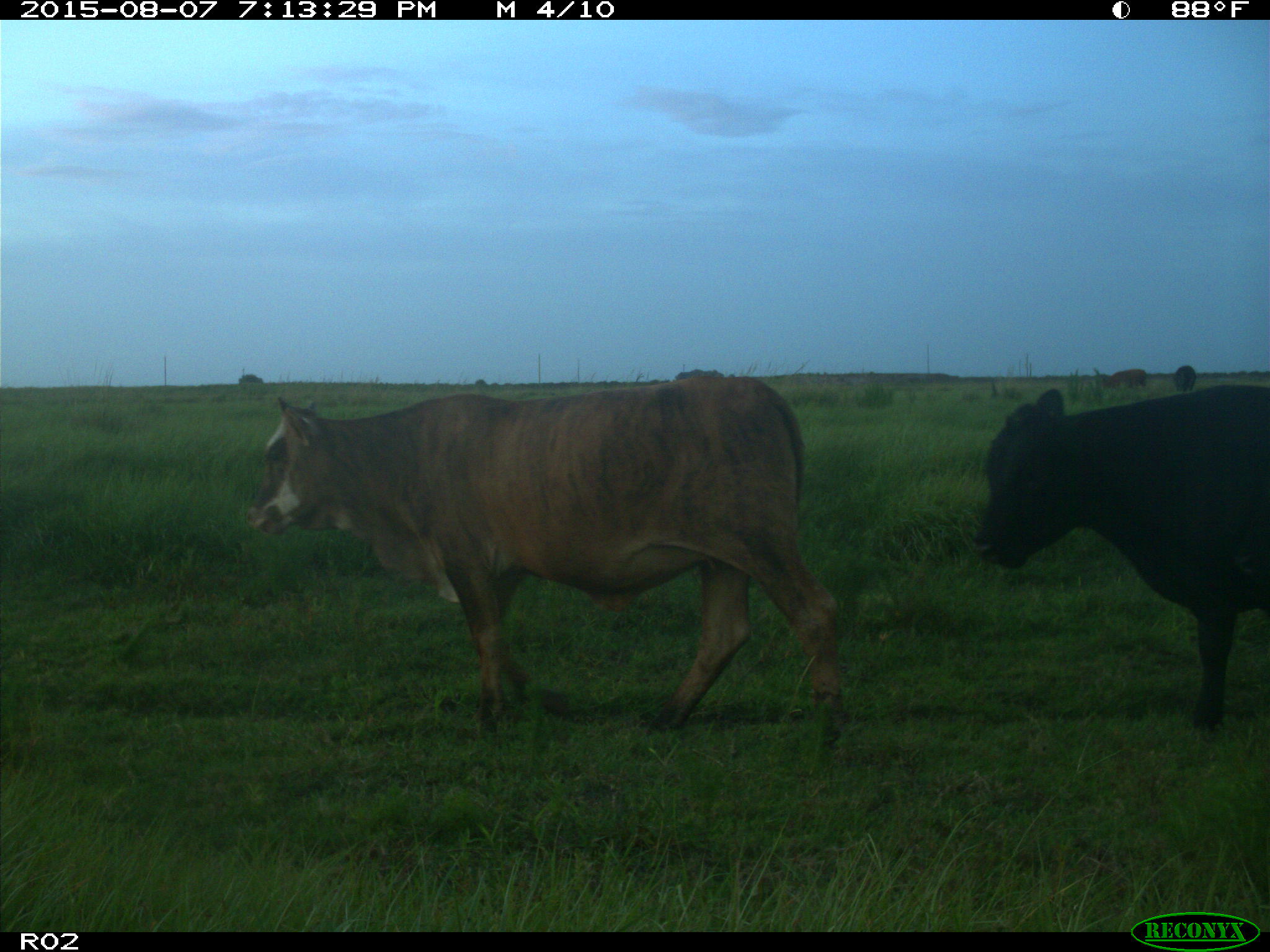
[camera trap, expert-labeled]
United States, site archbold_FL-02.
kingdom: Animalia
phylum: Chordata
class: Mammalia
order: Artiodactyla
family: Bovidae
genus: Bos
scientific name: Bos taurus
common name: domestic cow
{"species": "Bos taurus (domestic cow)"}